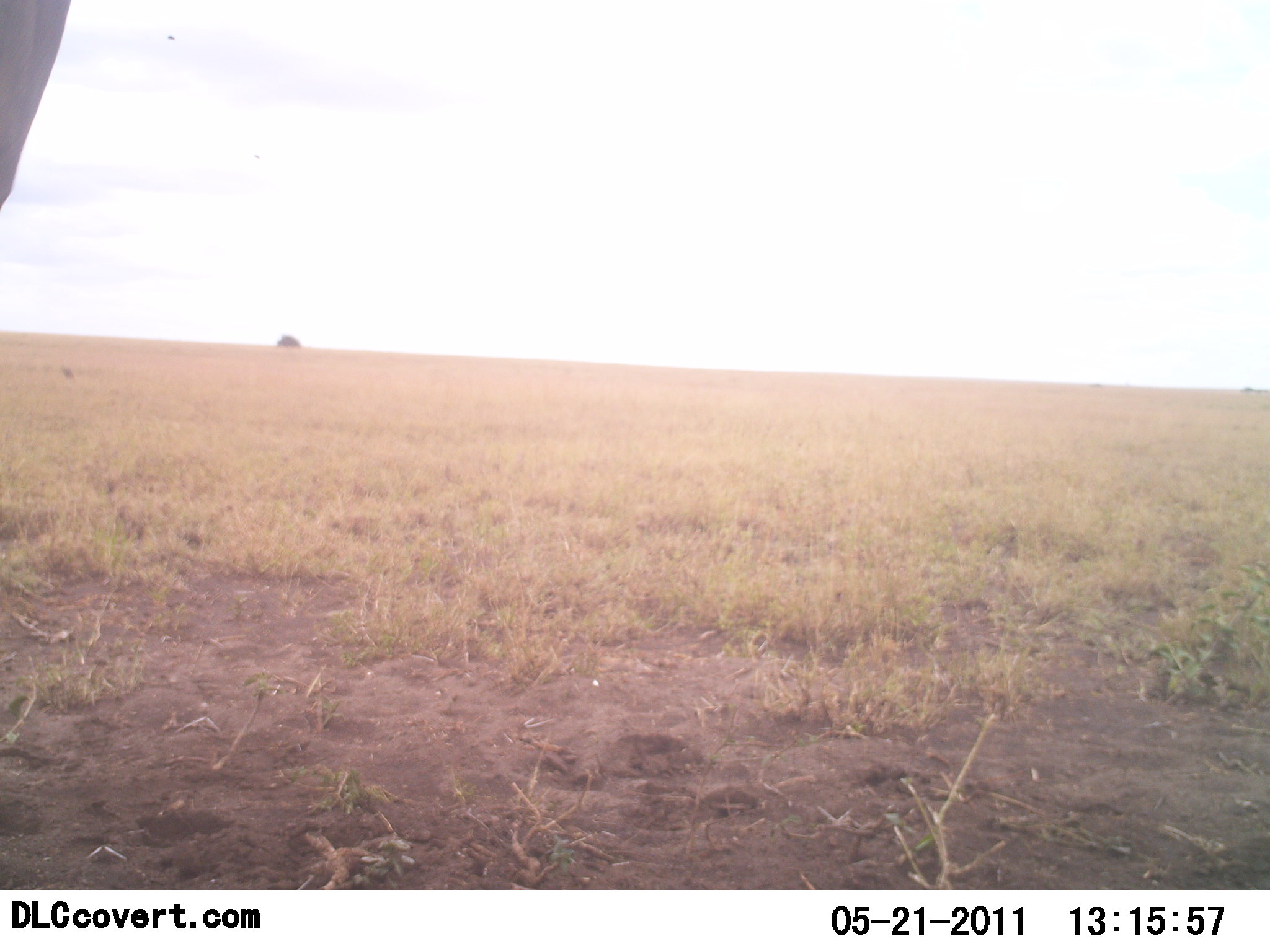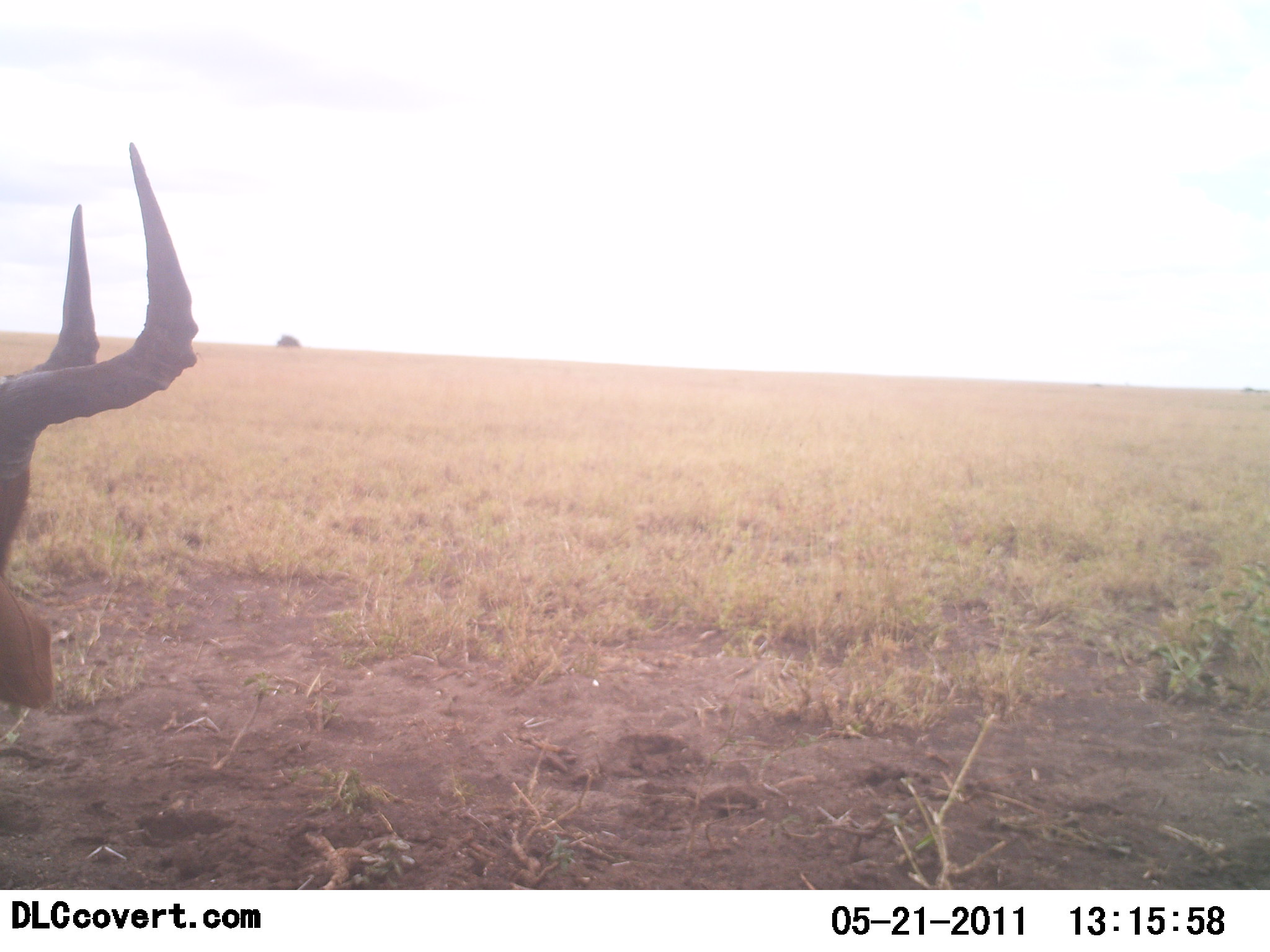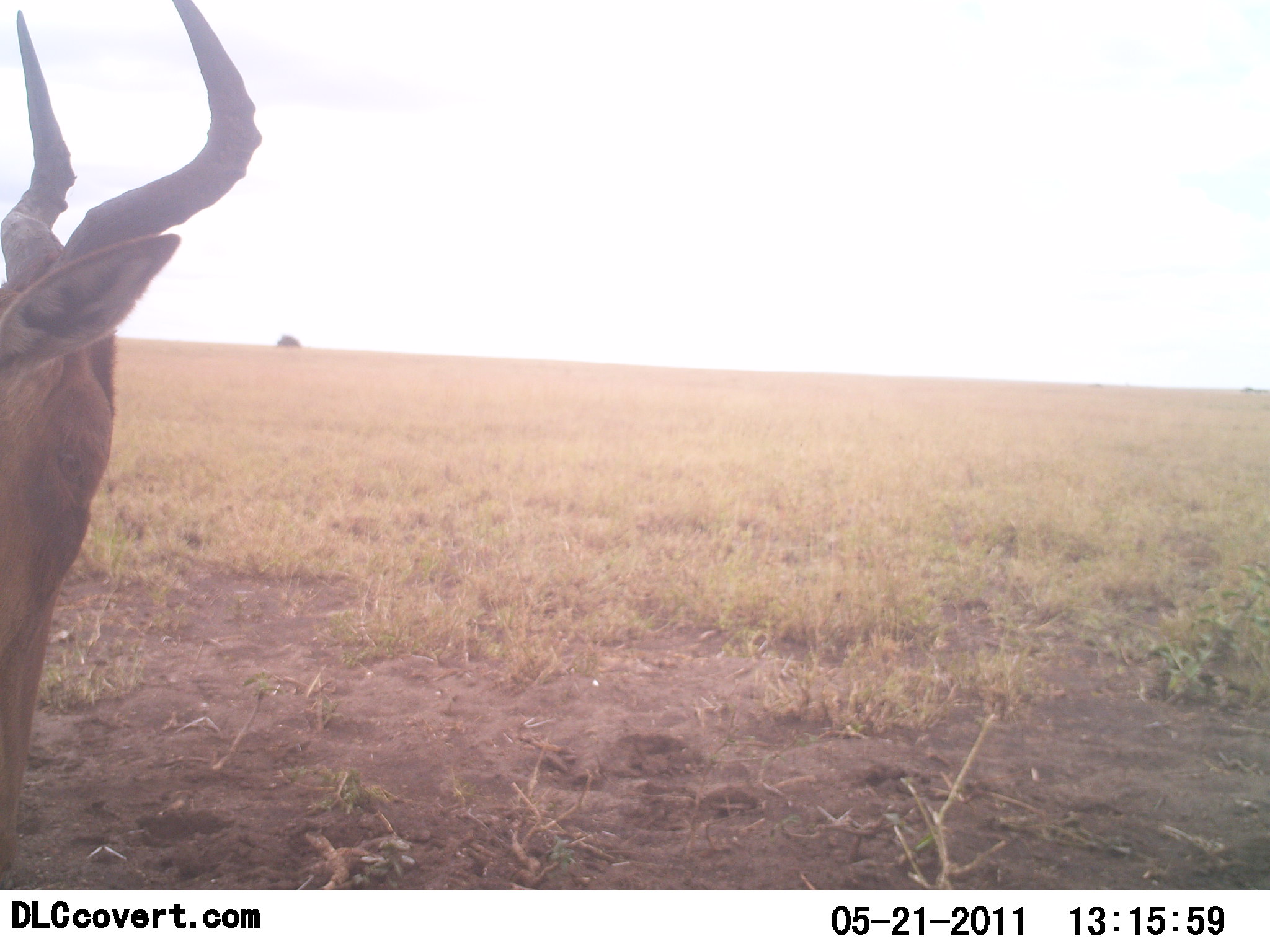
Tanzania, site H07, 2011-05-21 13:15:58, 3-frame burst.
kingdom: Animalia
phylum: Chordata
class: Mammalia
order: Artiodactyla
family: Bovidae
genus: Alcelaphus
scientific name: Alcelaphus buselaphus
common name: hartebeest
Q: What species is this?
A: Hartebeest (Alcelaphus buselaphus).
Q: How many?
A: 1.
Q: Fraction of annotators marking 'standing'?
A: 64%.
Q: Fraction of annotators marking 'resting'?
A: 0%.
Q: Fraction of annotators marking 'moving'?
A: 36%.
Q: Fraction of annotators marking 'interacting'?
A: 0%.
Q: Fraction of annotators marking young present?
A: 0%.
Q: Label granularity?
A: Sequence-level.